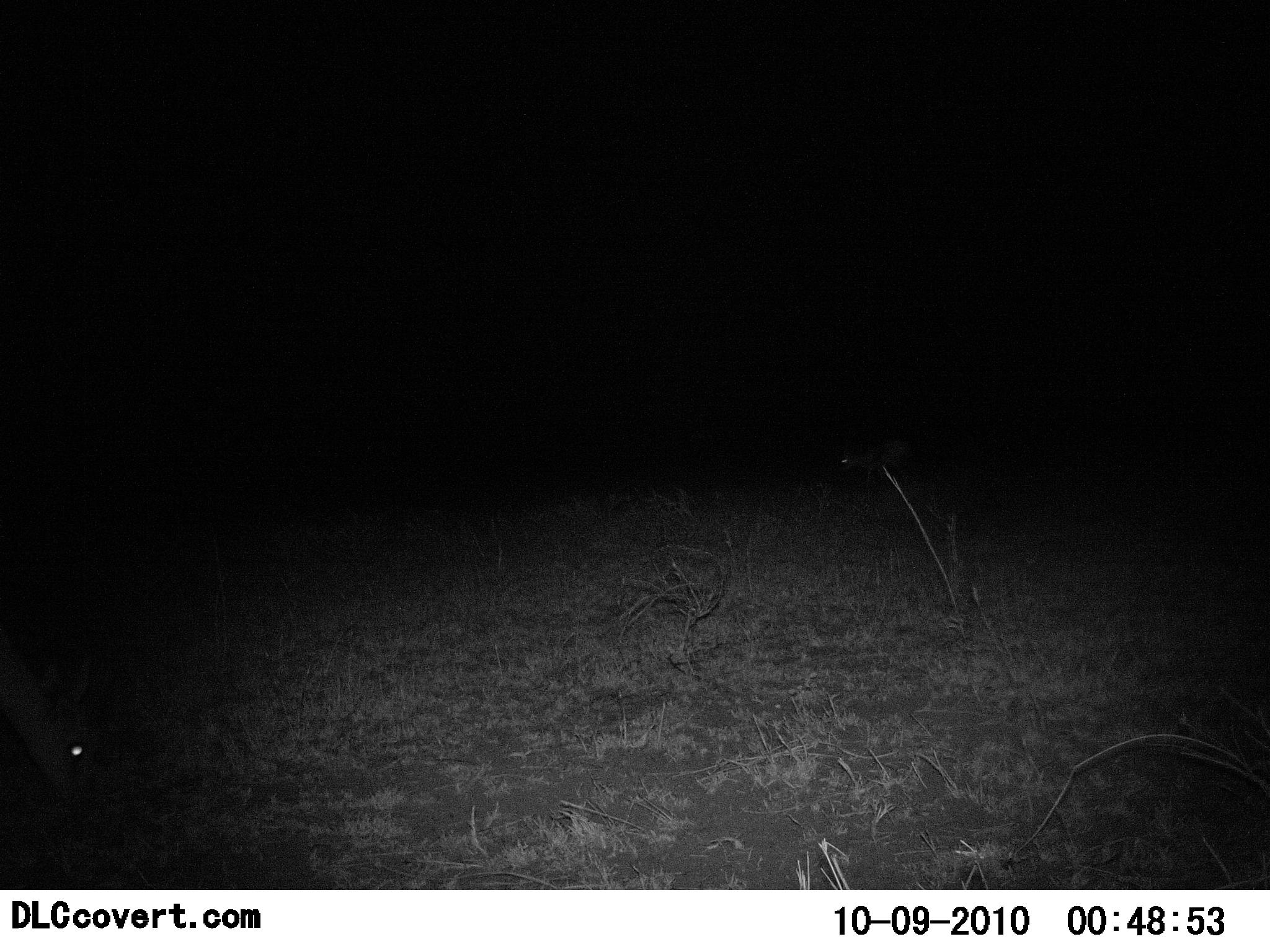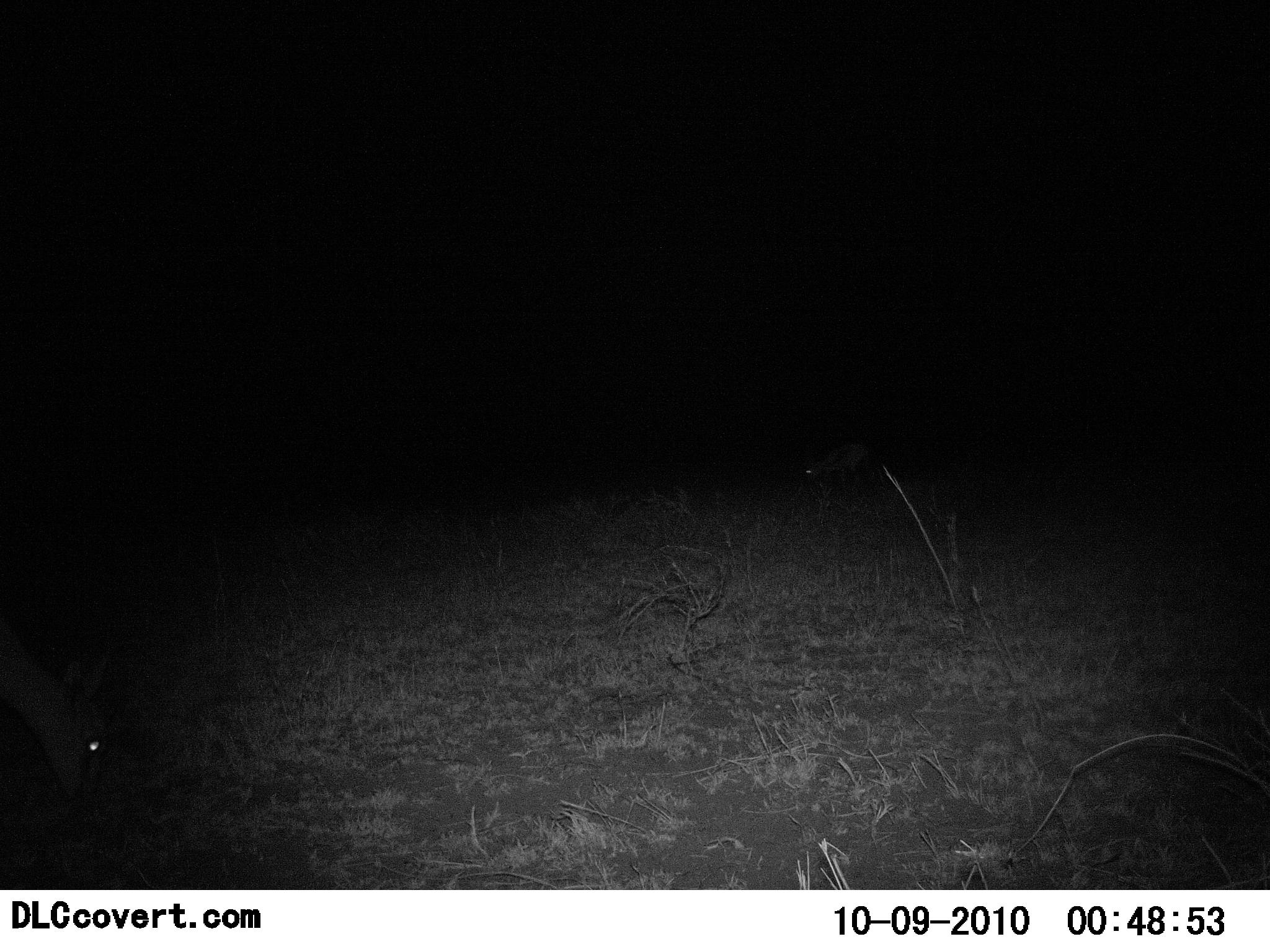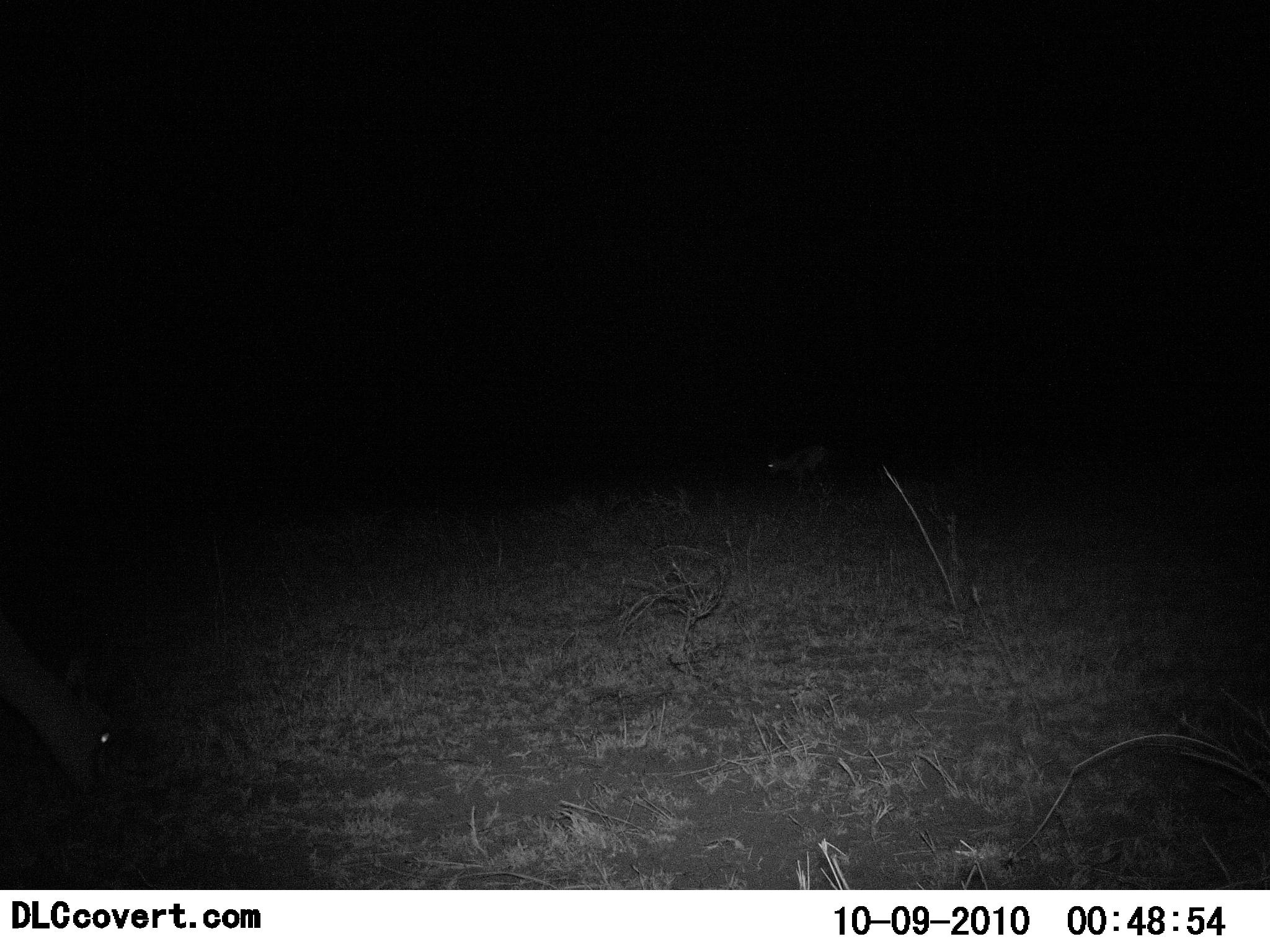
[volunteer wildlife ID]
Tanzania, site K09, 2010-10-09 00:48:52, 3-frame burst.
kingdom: Animalia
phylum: Chordata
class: Mammalia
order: Artiodactyla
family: Bovidae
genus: Eudorcas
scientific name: Eudorcas thomsonii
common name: thomson's gazelle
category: gazellethomsons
Gazellethomsons (thomson's gazelle) (Eudorcas thomsonii), count 2. Behavior (volunteer vote fractions): standing 31%, resting 0%, moving 38%, interacting 0%. Young present (vote fraction): 8%. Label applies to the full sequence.